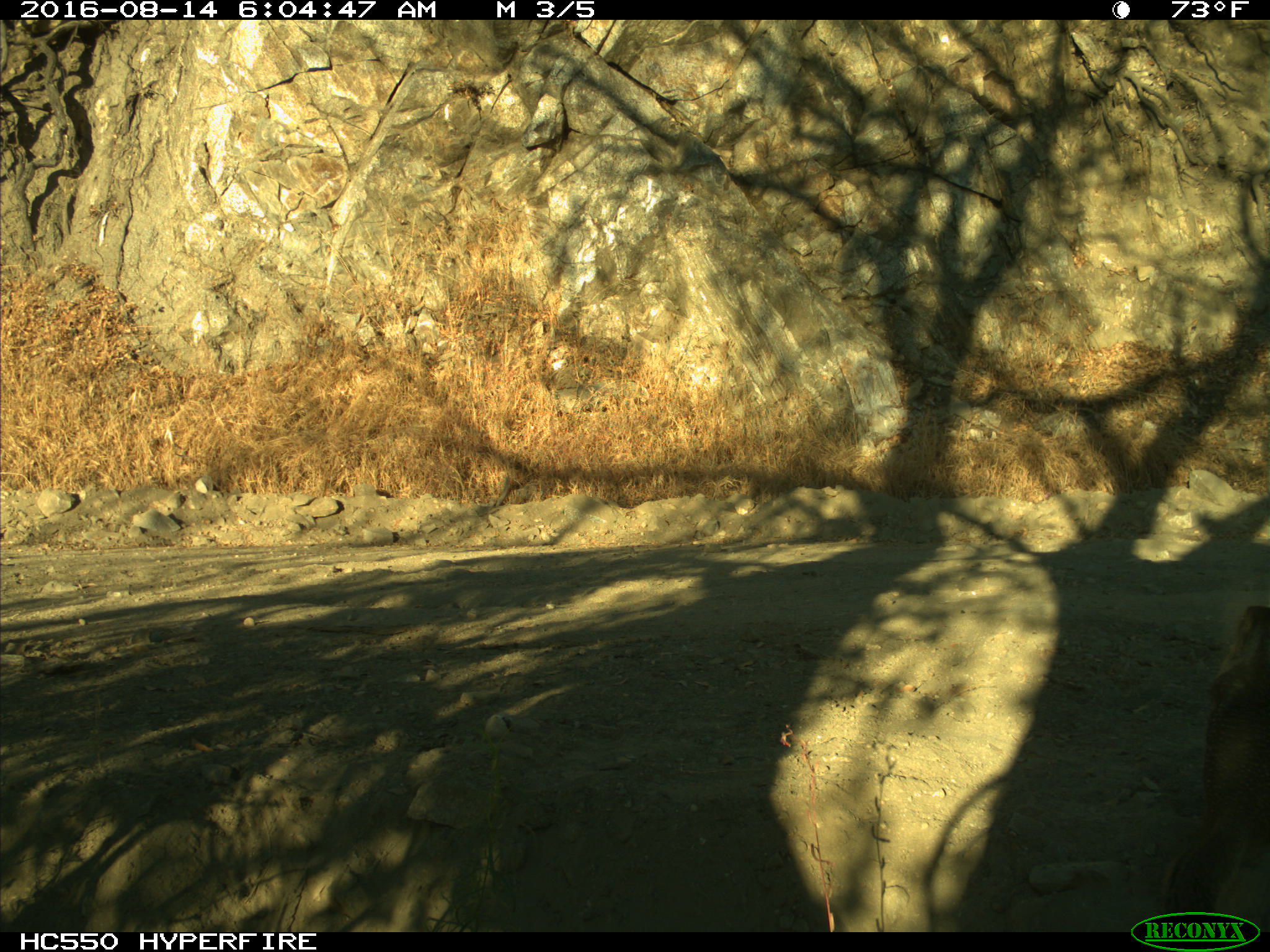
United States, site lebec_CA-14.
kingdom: Animalia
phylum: Chordata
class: Mammalia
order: Rodentia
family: Sciuridae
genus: Otospermophilus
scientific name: Otospermophilus beecheyi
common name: california ground squirrel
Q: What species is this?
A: Otospermophilus beecheyi (california ground squirrel).